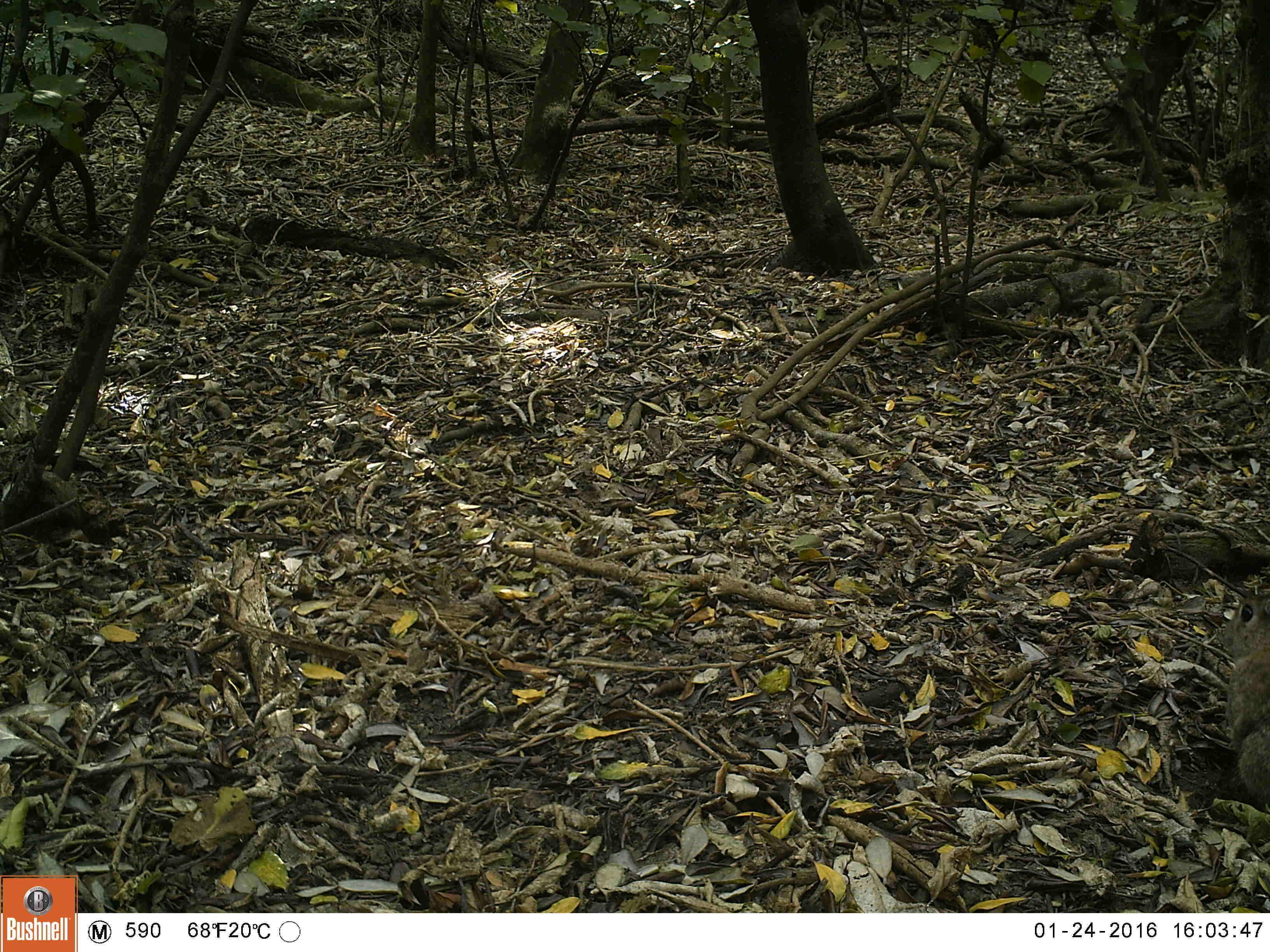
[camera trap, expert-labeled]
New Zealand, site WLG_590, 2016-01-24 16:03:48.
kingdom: Animalia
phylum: Chordata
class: Mammalia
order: Lagomorpha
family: Leporidae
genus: Oryctolagus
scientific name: Oryctolagus cuniculus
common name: european rabbit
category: rabbit